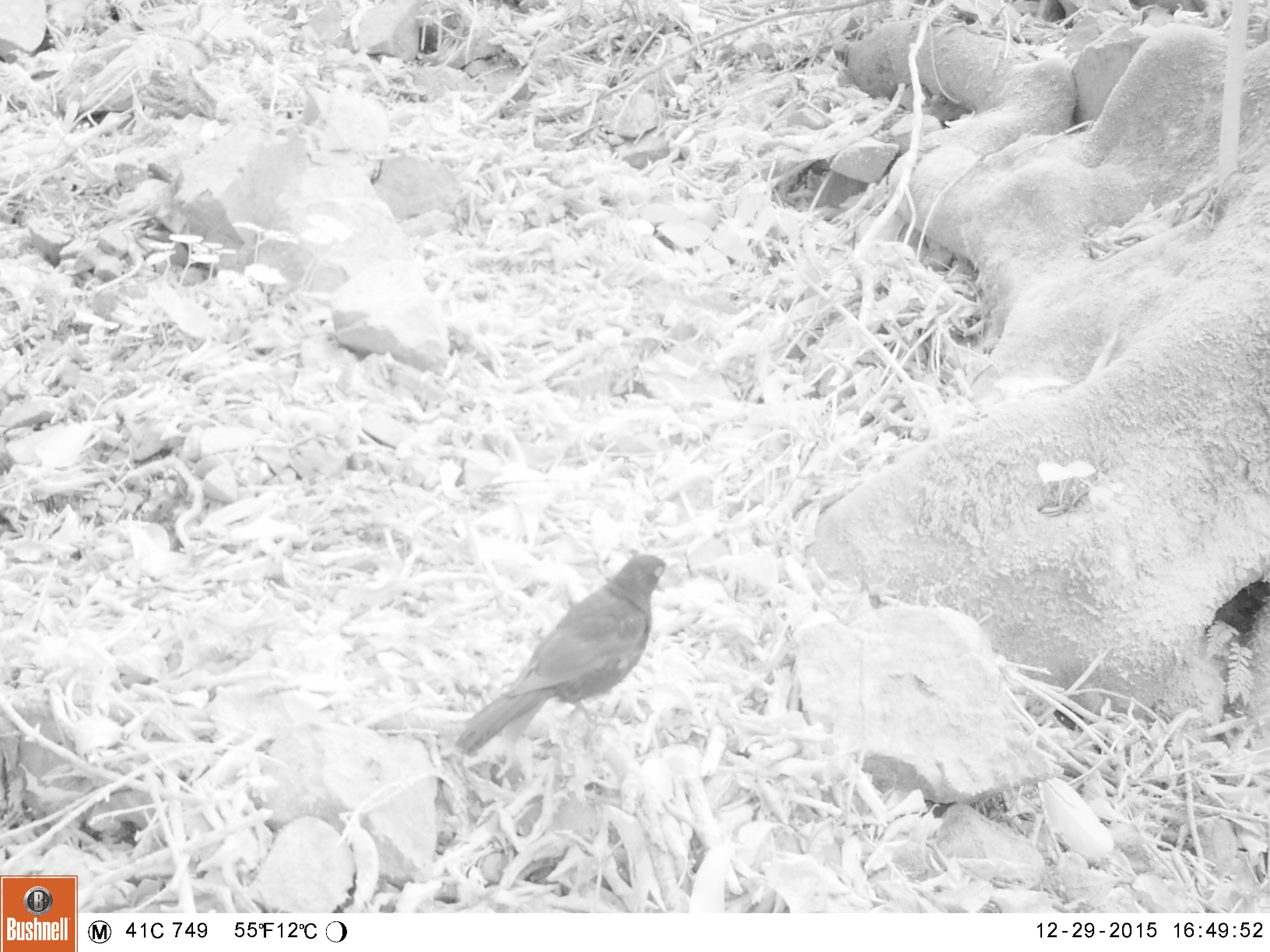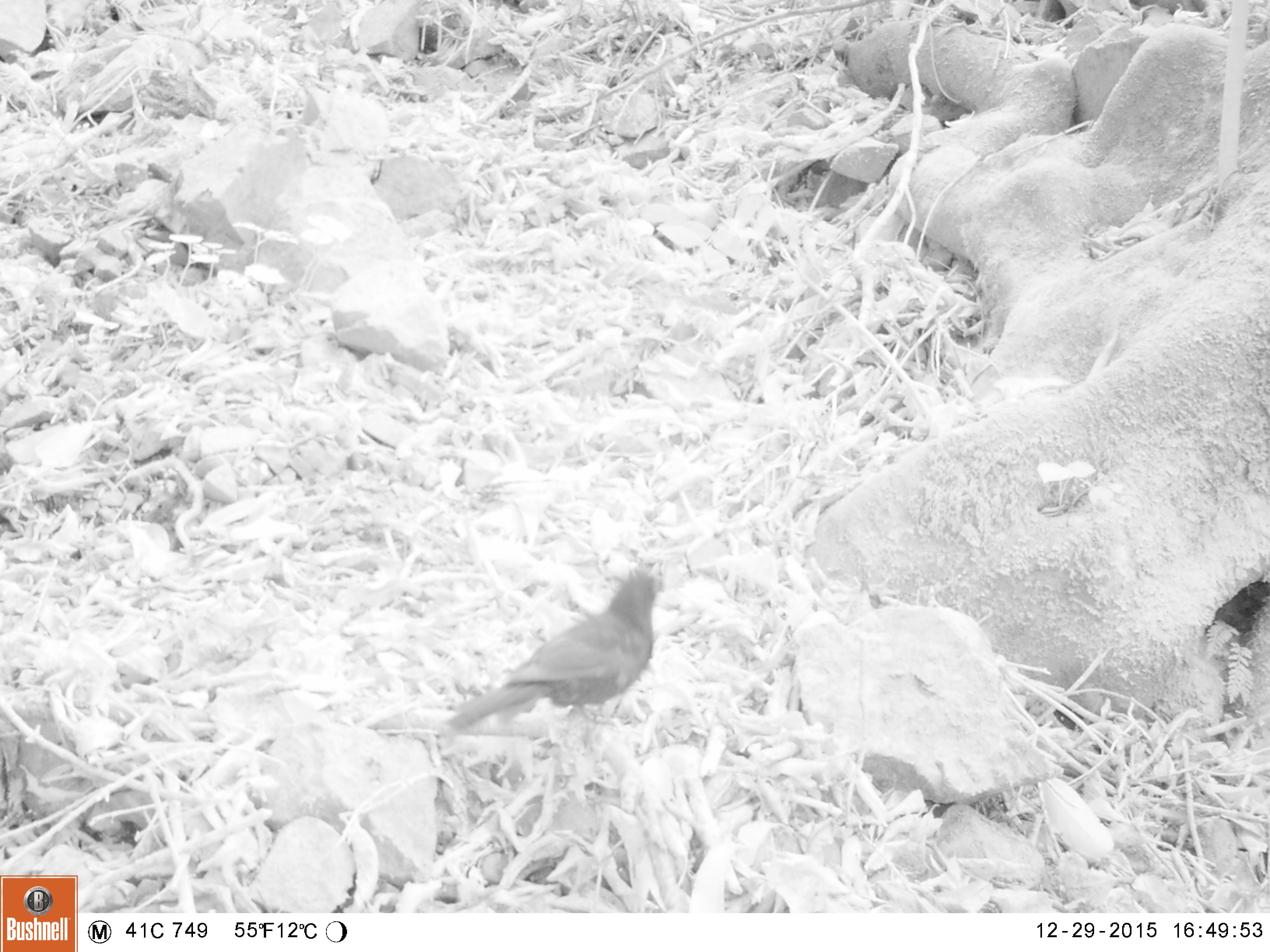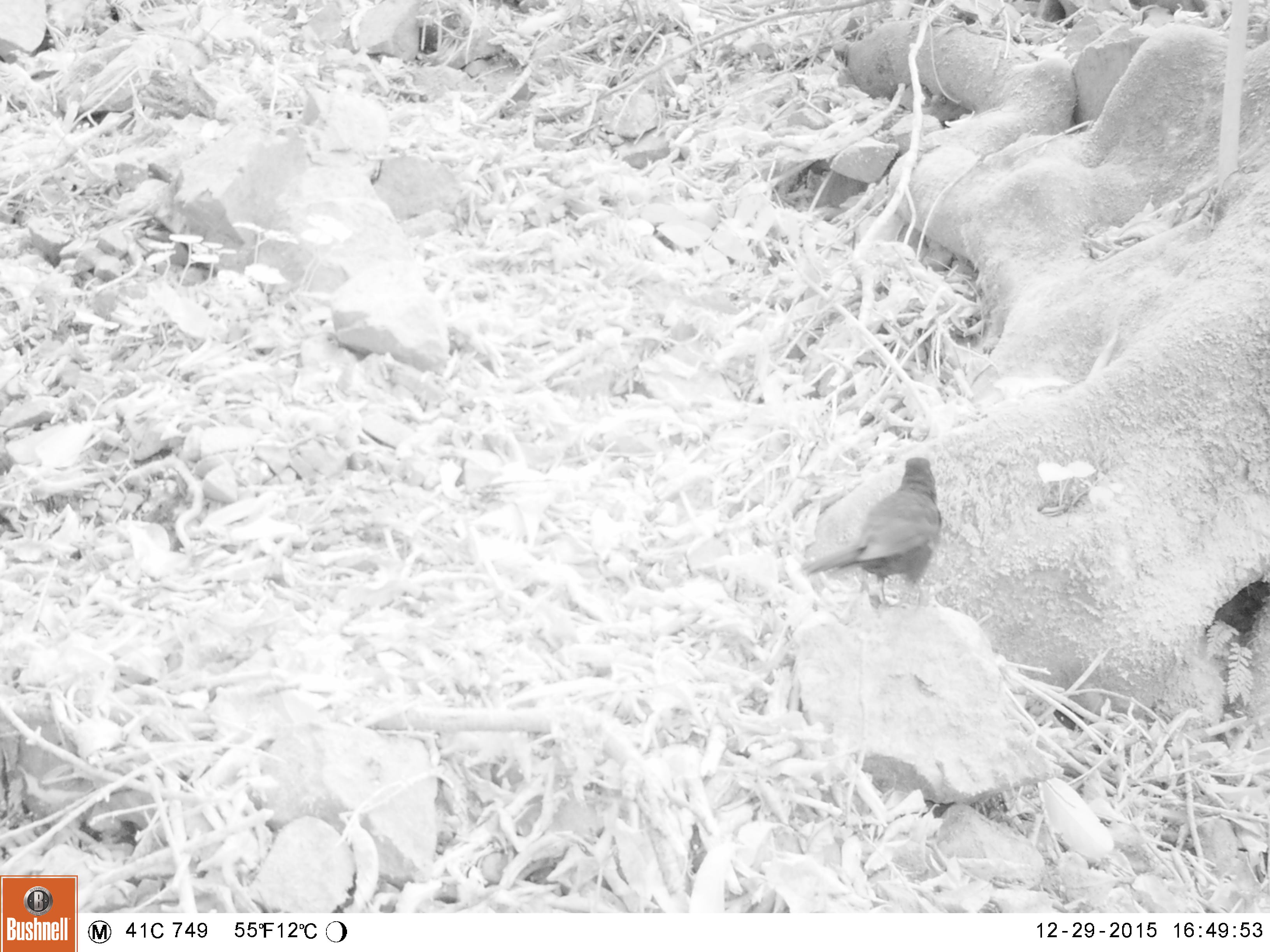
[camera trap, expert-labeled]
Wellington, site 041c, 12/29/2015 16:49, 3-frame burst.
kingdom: Animalia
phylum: Chordata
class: Aves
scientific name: Aves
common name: bird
Bird (Aves).